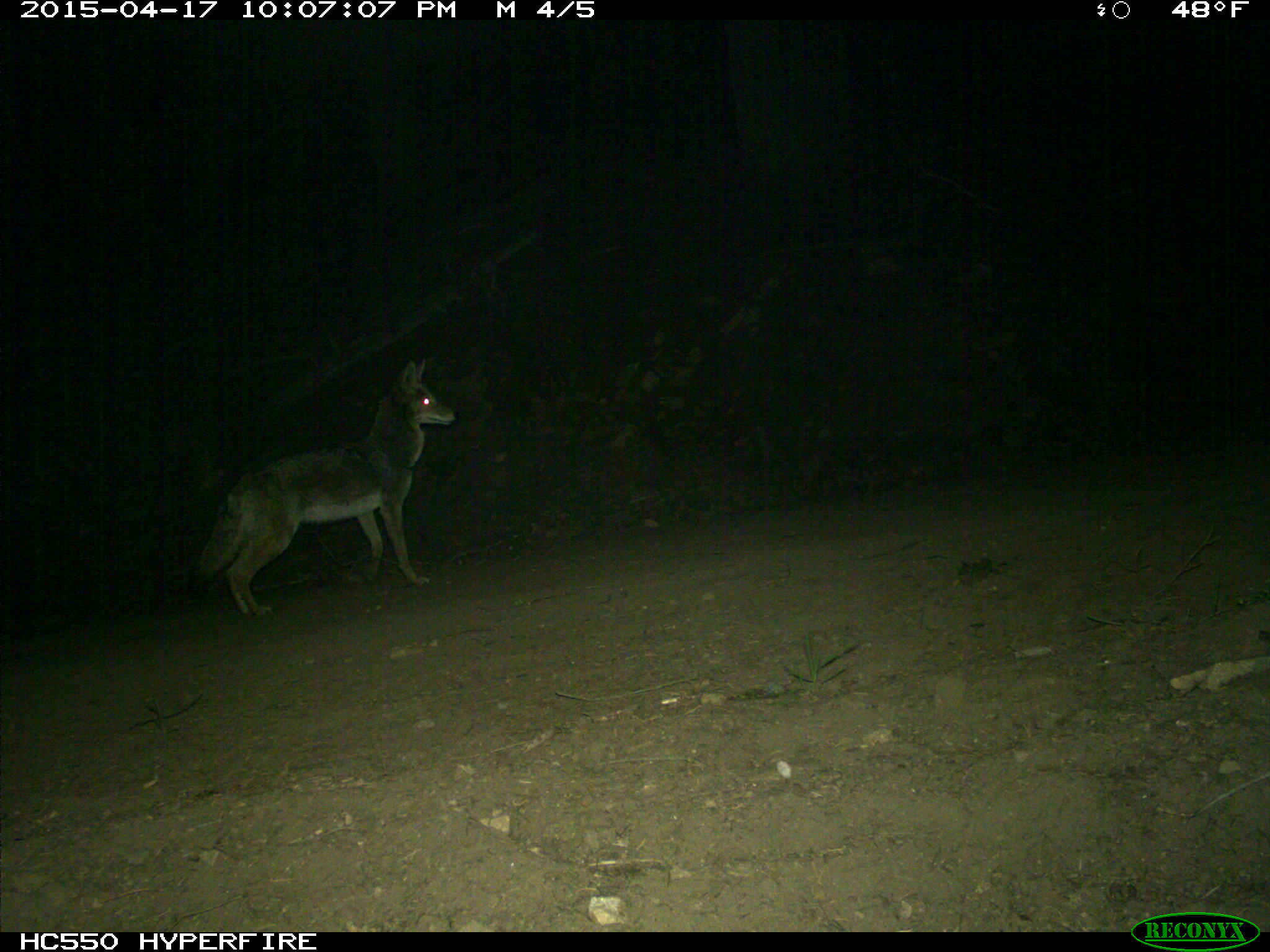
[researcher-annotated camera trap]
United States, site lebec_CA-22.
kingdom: Animalia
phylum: Chordata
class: Mammalia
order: Carnivora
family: Canidae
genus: Canis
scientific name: Canis latrans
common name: coyote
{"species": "Canis latrans (coyote)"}